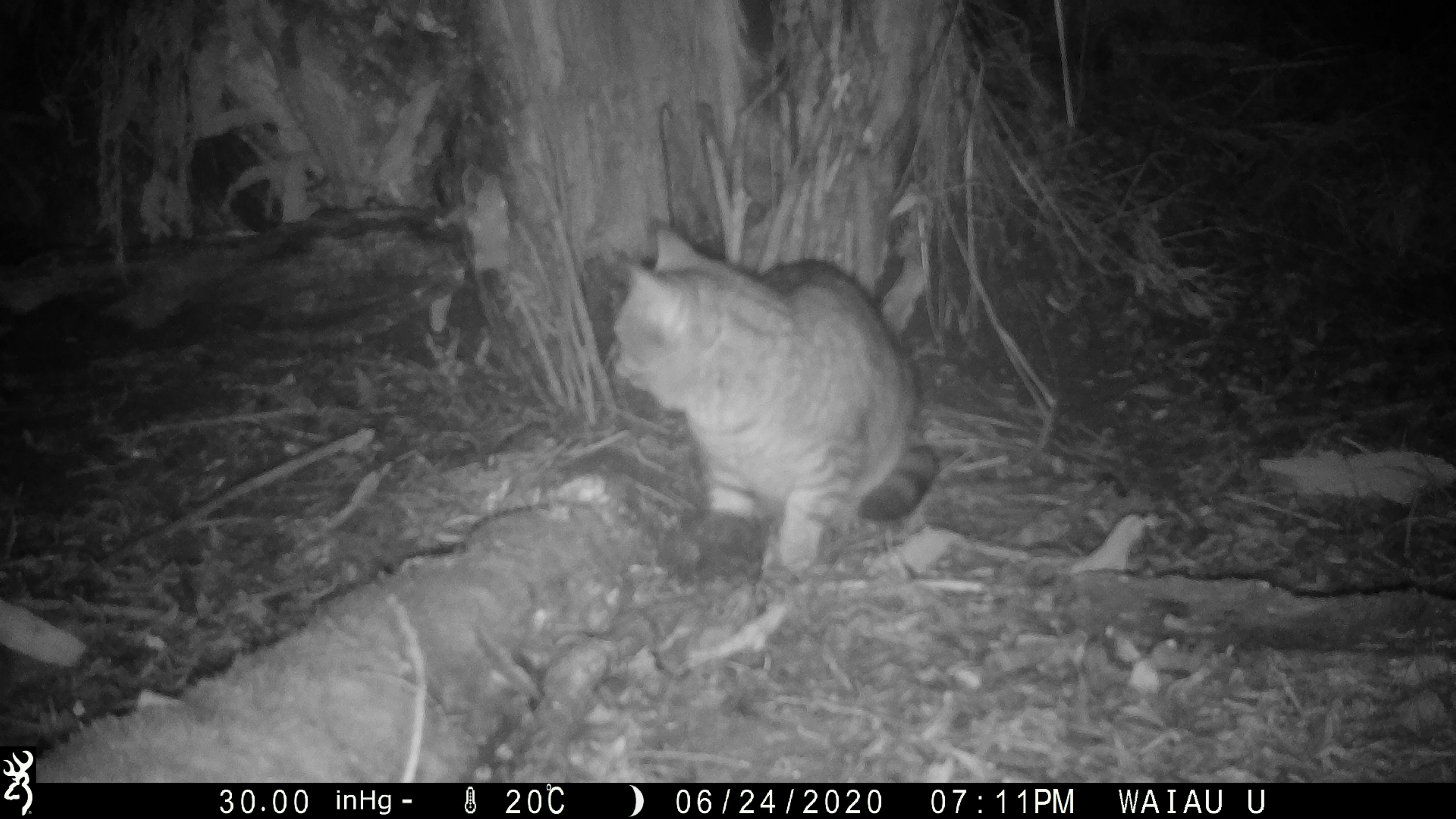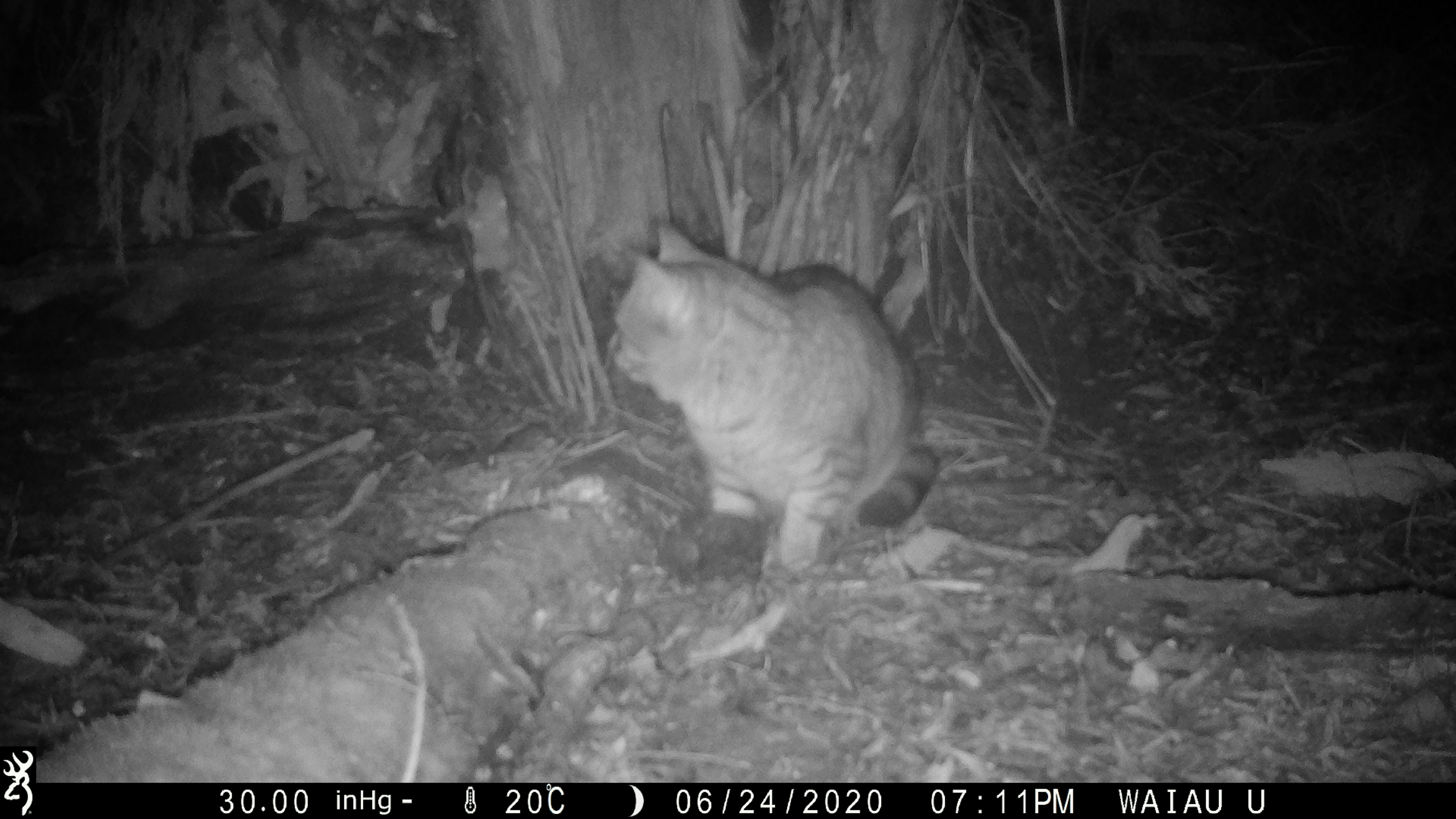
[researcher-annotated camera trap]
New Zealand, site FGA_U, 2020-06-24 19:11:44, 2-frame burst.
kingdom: Animalia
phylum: Chordata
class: Mammalia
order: Carnivora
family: Felidae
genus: Felis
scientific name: Felis catus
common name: domestic cat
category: cat